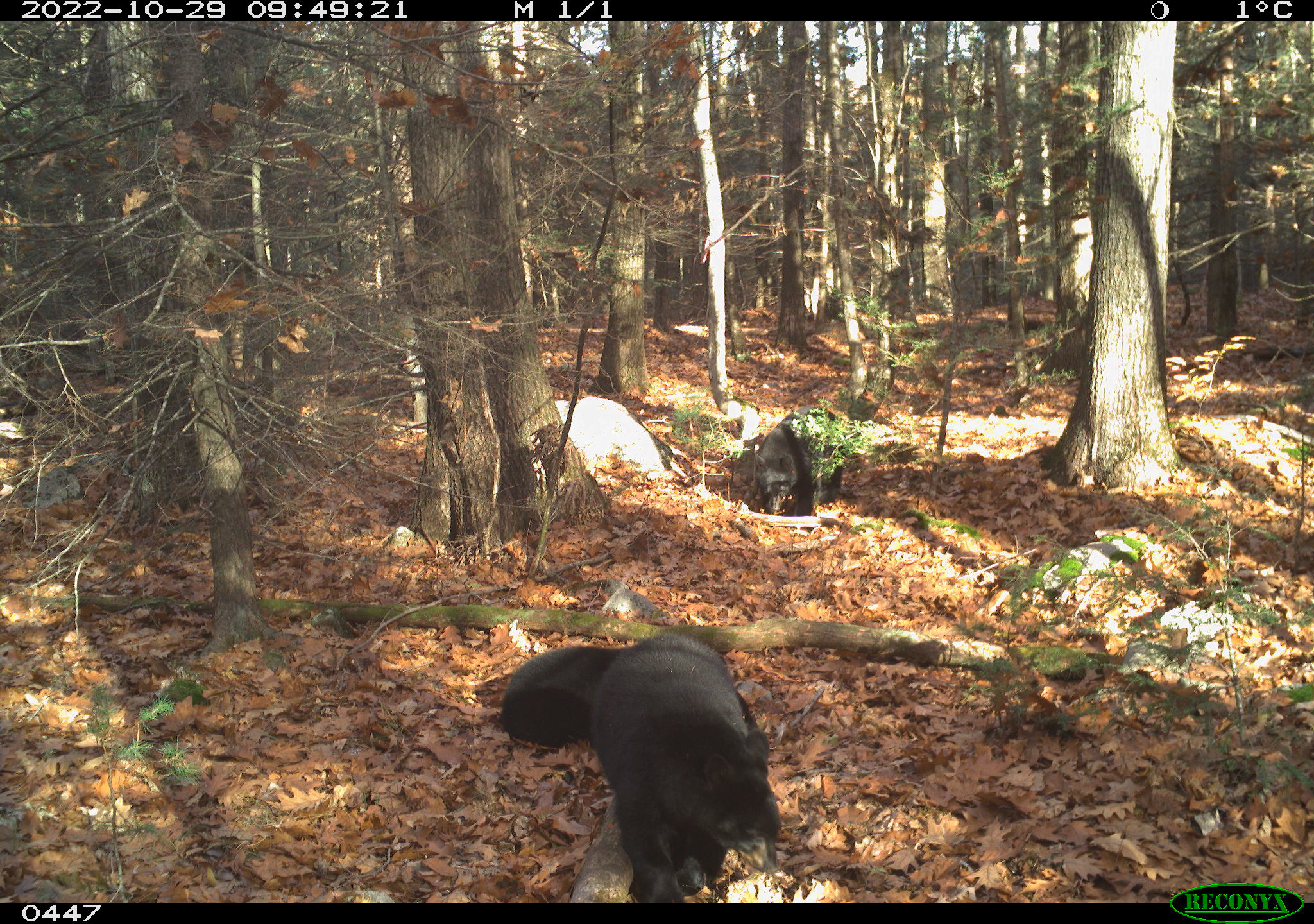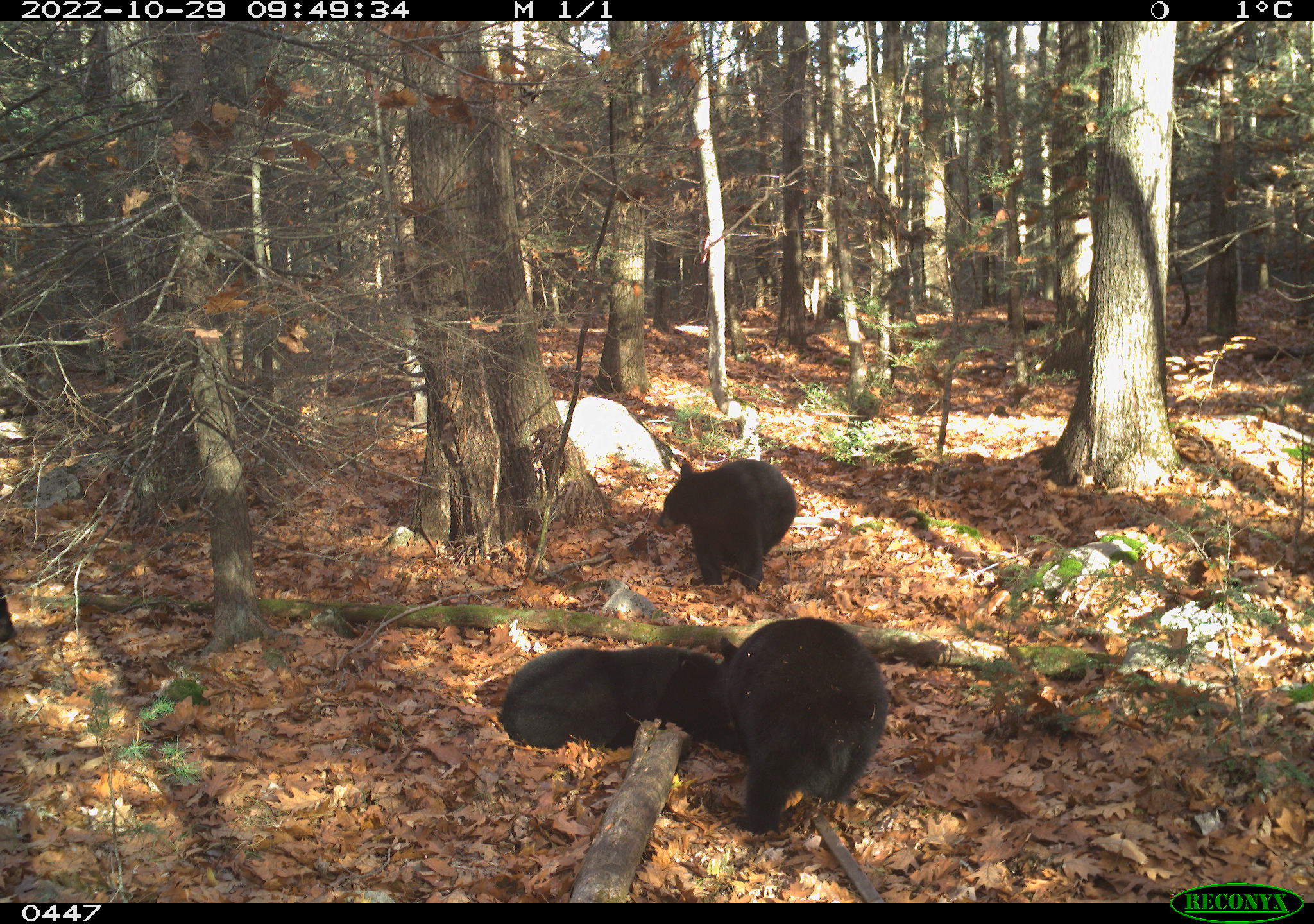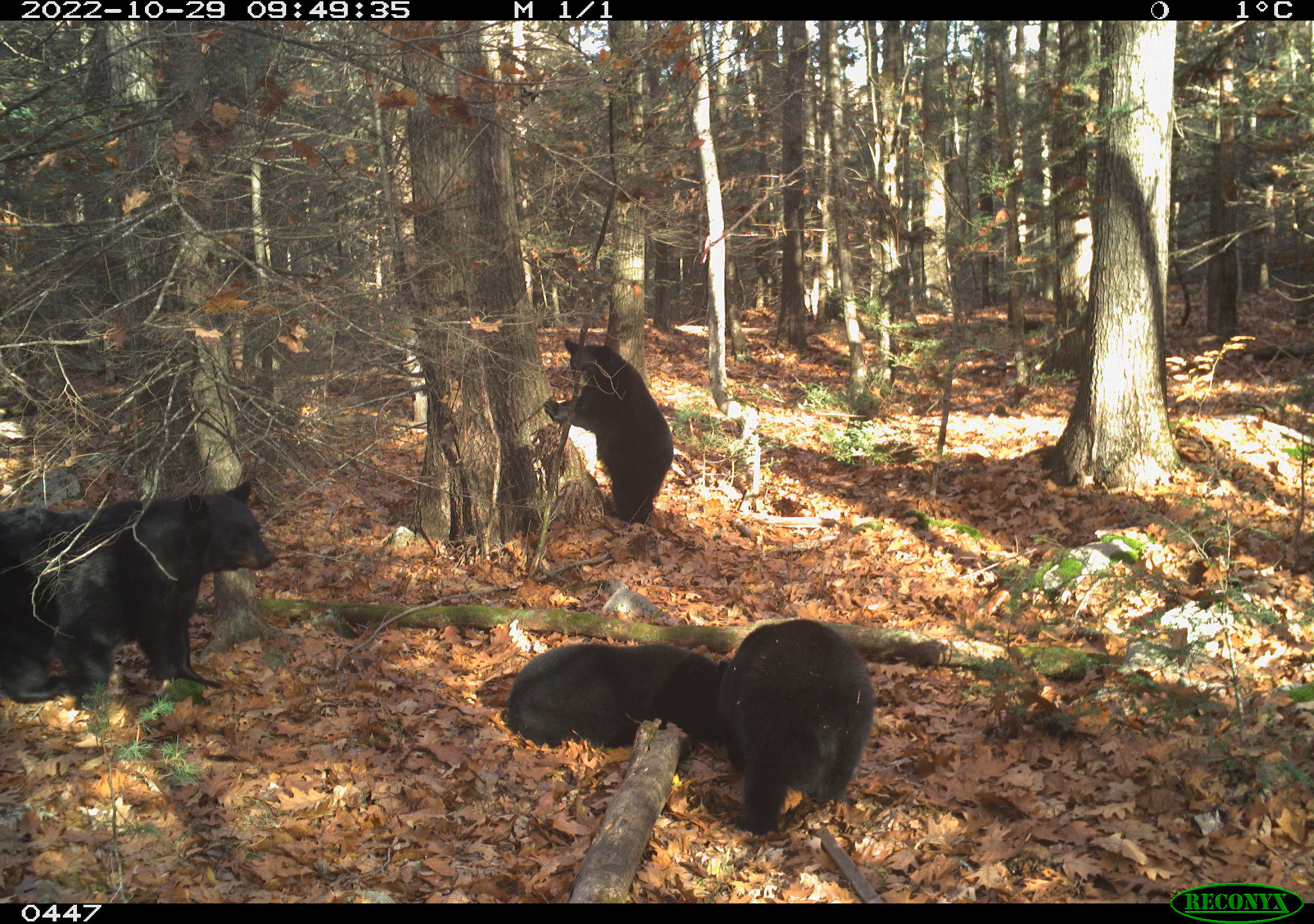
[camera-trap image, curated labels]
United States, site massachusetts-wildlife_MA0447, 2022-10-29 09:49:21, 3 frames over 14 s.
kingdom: Animalia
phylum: Chordata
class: Mammalia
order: Carnivora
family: Ursidae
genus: Ursus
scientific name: Ursus americanus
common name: black bear